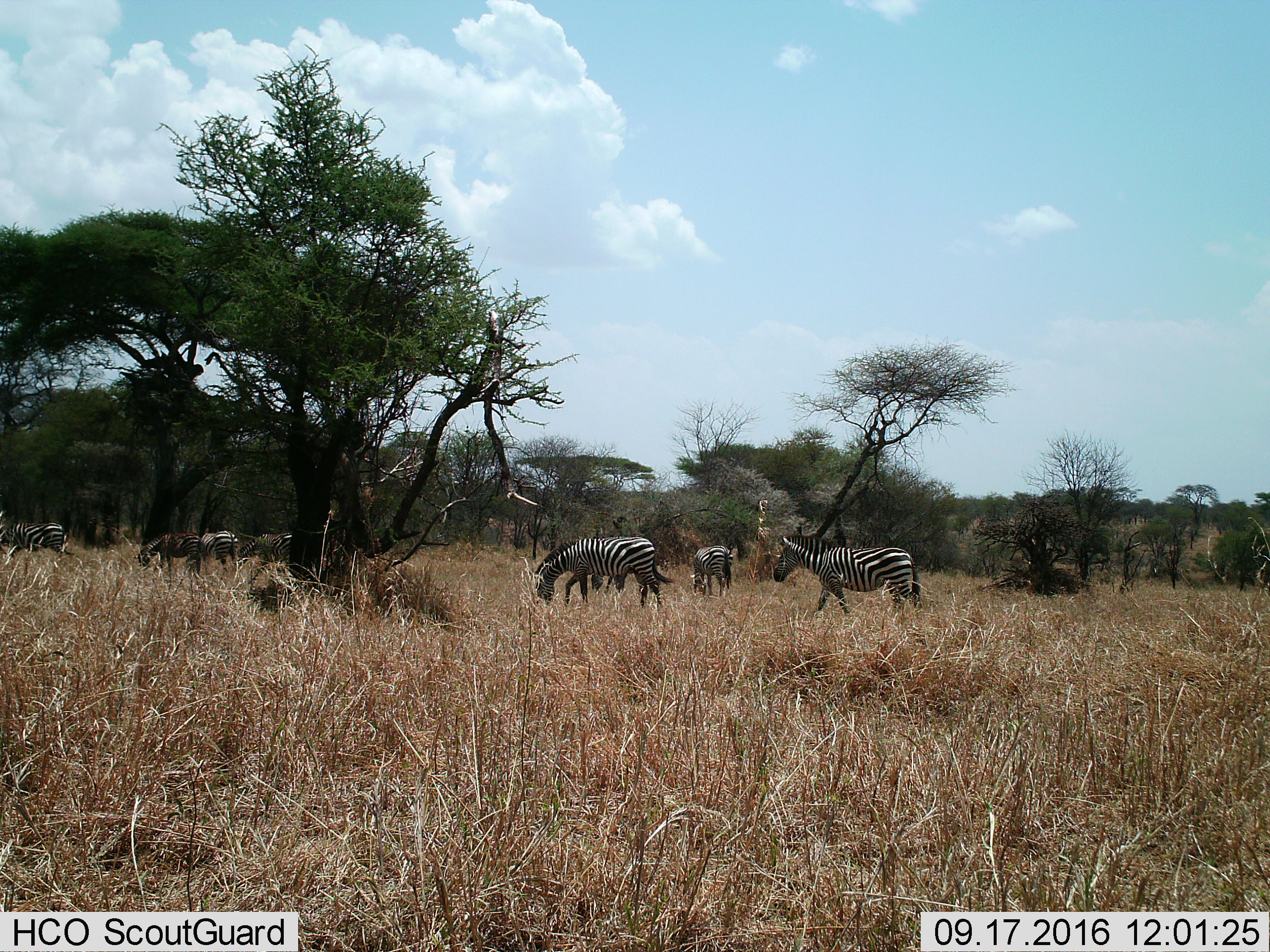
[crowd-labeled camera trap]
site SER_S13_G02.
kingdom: Animalia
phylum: Chordata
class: Mammalia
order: Perissodactyla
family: Equidae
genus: Equus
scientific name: Equus quagga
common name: plains zebra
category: zebraplains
Zebraplains (plains zebra) (Equus quagga), count 7. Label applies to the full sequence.